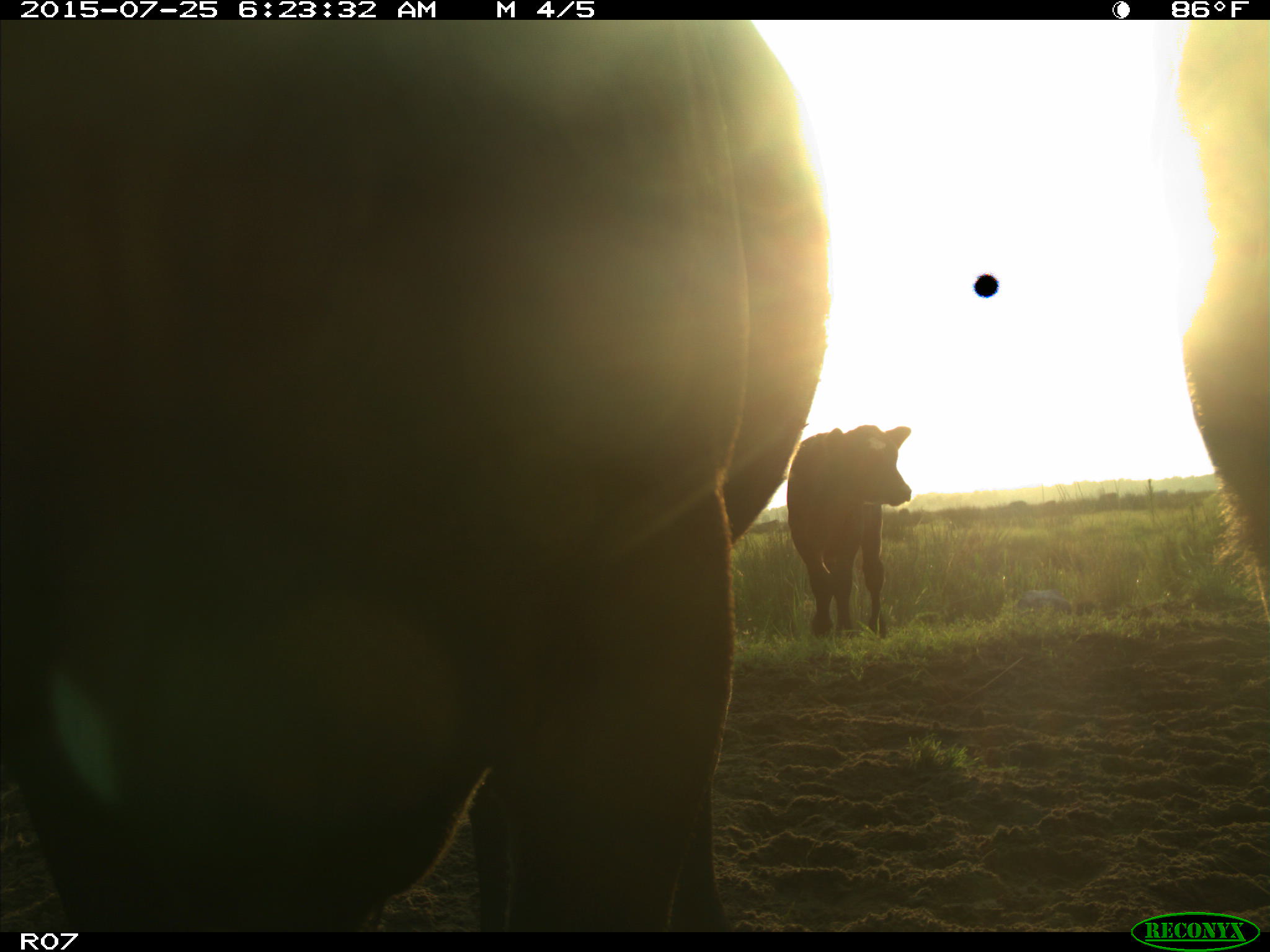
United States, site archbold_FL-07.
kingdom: Animalia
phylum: Chordata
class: Mammalia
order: Artiodactyla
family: Bovidae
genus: Bos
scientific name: Bos taurus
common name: domestic cow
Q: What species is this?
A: Bos taurus (domestic cow).